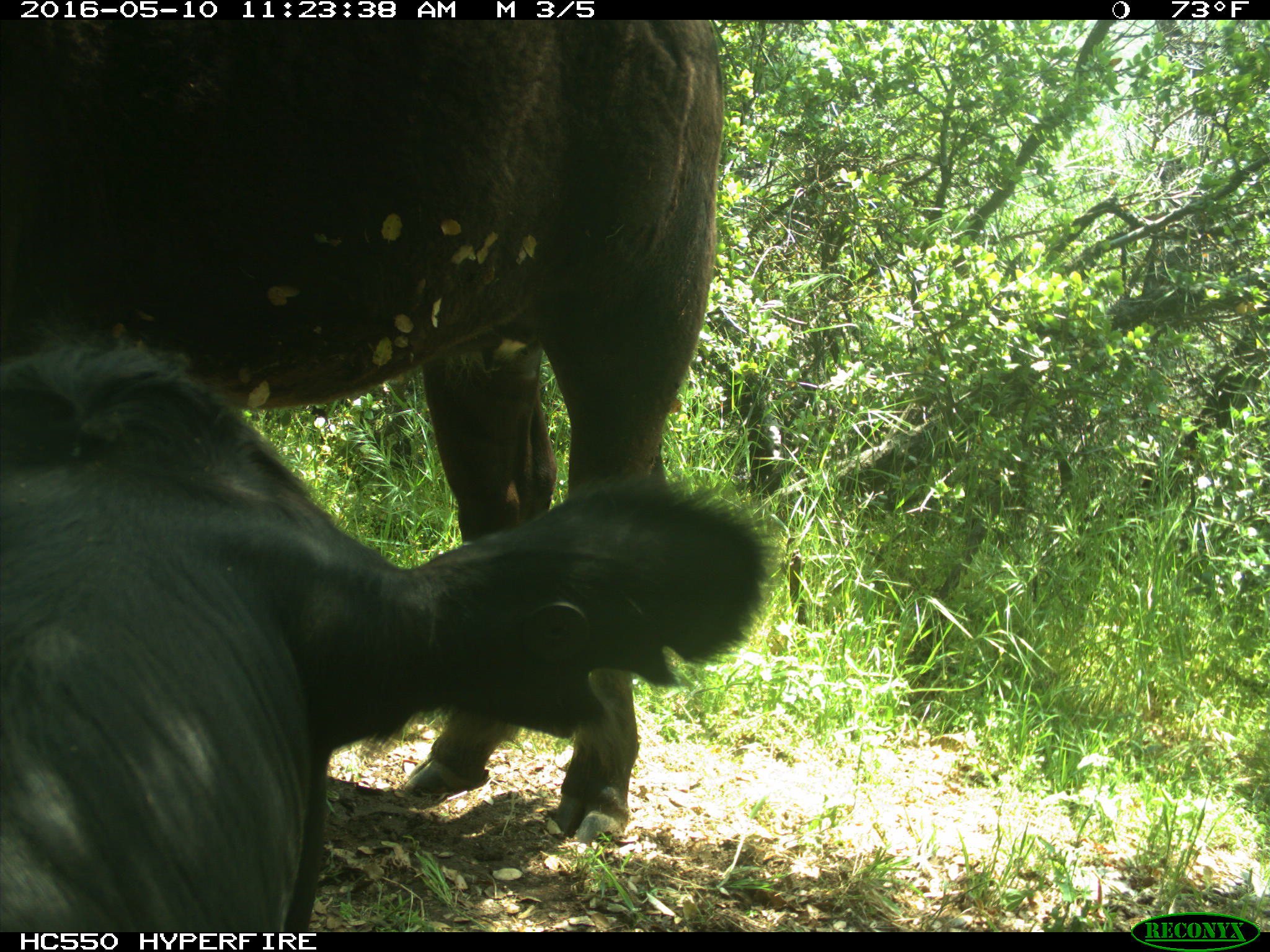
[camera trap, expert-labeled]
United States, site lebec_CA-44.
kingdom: Animalia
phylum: Chordata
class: Mammalia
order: Artiodactyla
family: Bovidae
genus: Bos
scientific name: Bos taurus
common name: domestic cow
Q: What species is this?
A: Bos taurus (domestic cow).